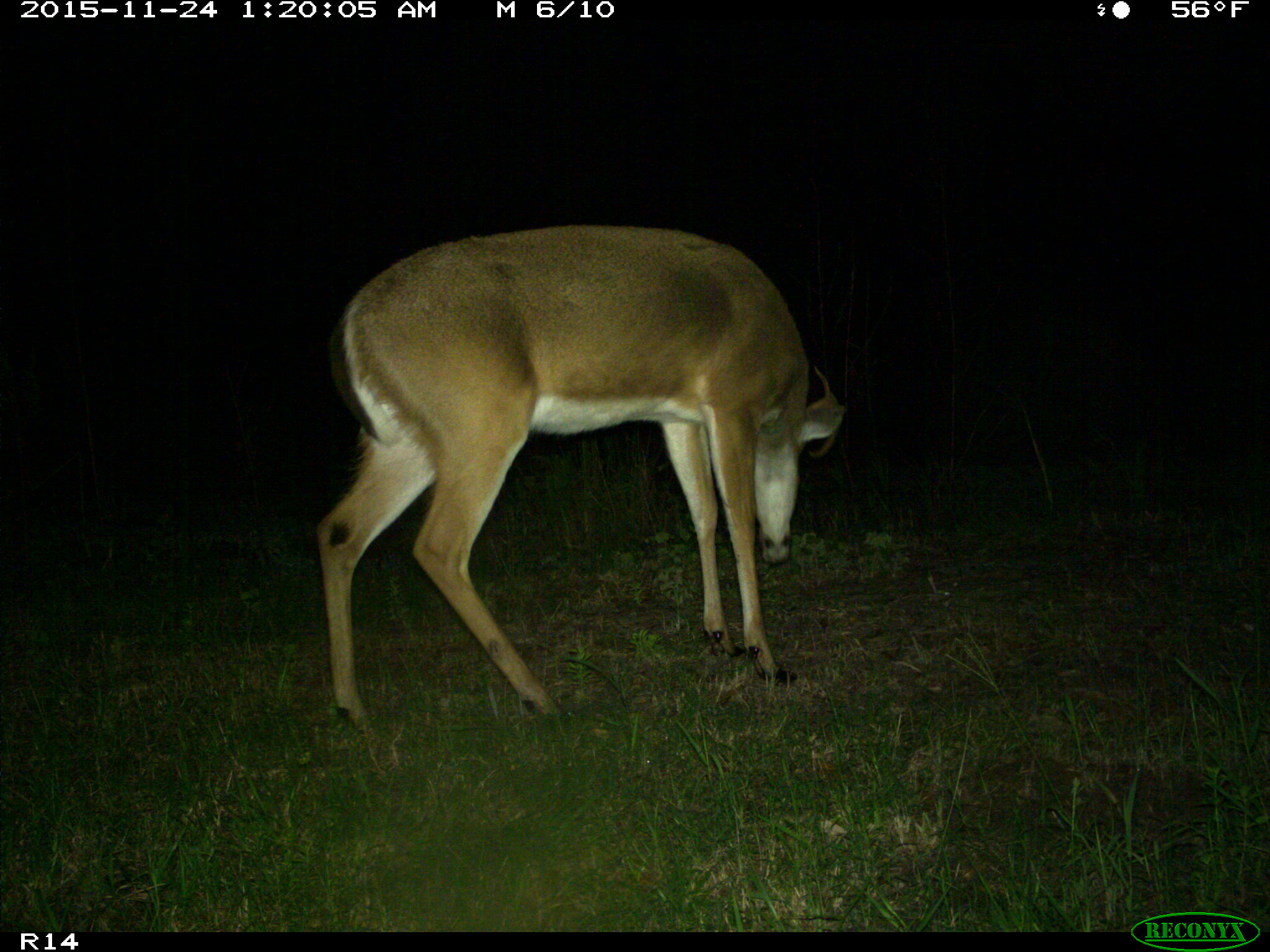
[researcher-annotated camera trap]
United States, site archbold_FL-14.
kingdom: Animalia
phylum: Chordata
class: Mammalia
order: Artiodactyla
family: Cervidae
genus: Odocoileus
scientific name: Odocoileus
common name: deer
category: unidentified deer